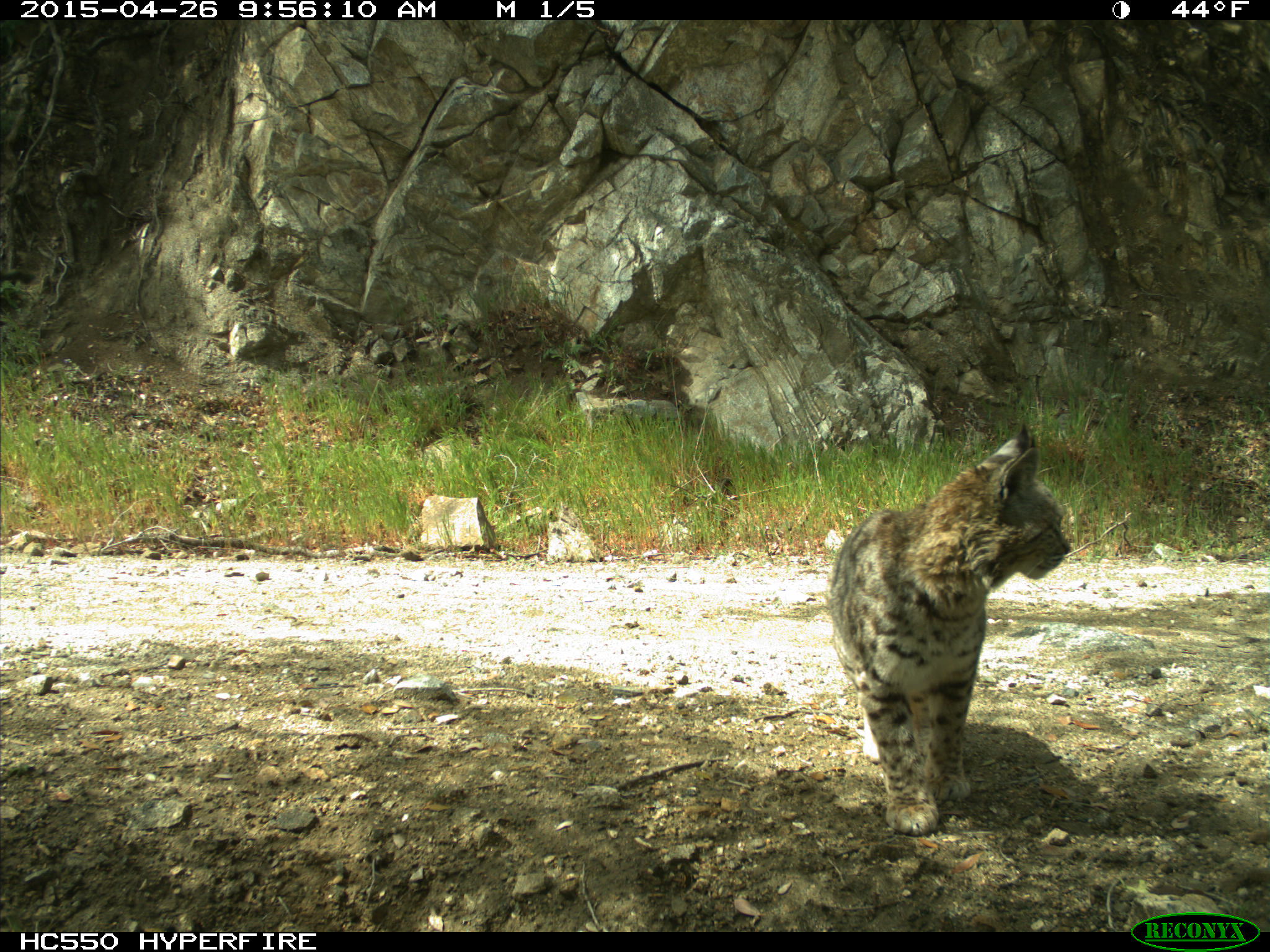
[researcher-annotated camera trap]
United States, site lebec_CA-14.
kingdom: Animalia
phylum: Chordata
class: Mammalia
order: Carnivora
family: Felidae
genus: Lynx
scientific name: Lynx rufus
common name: bobcat